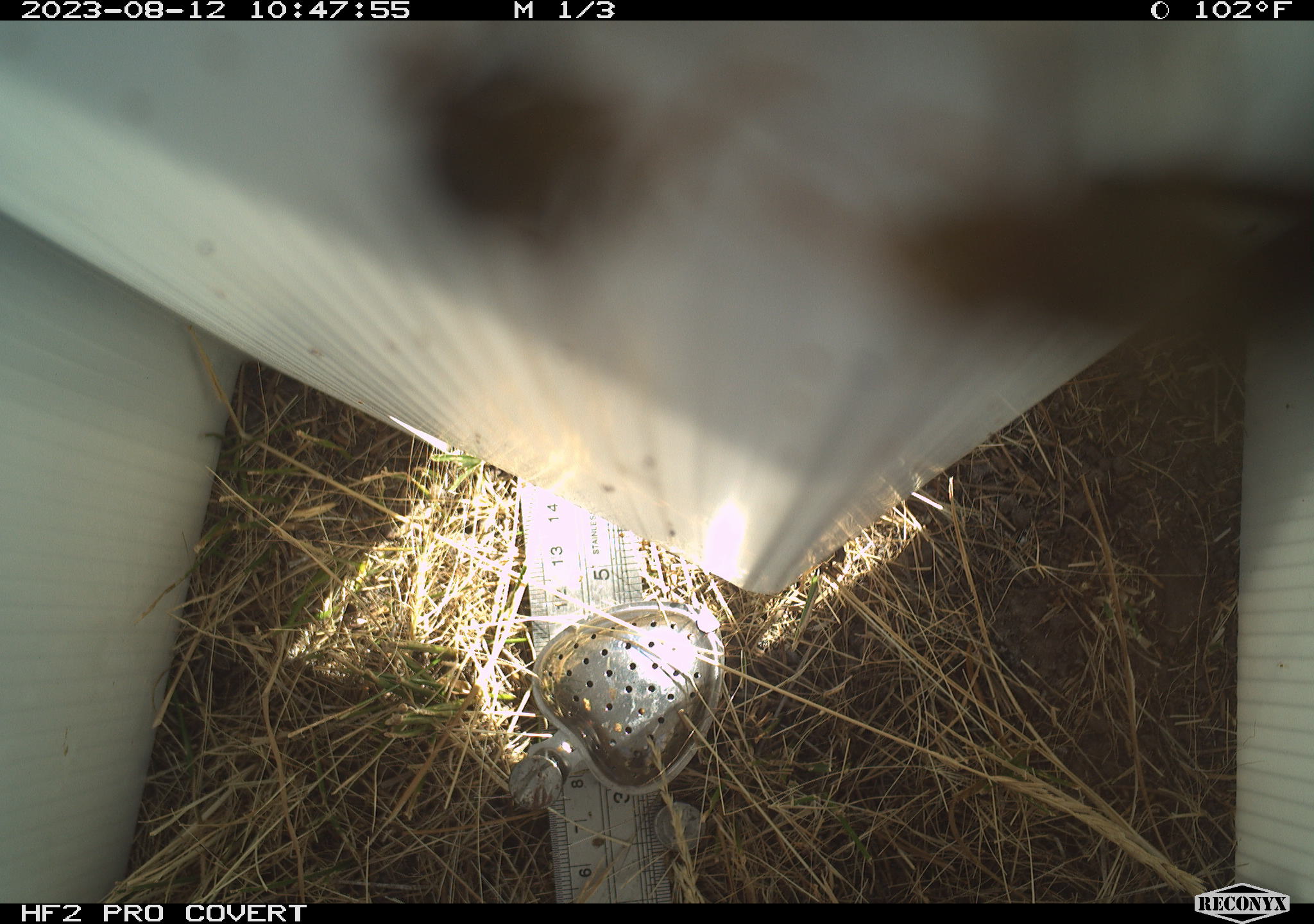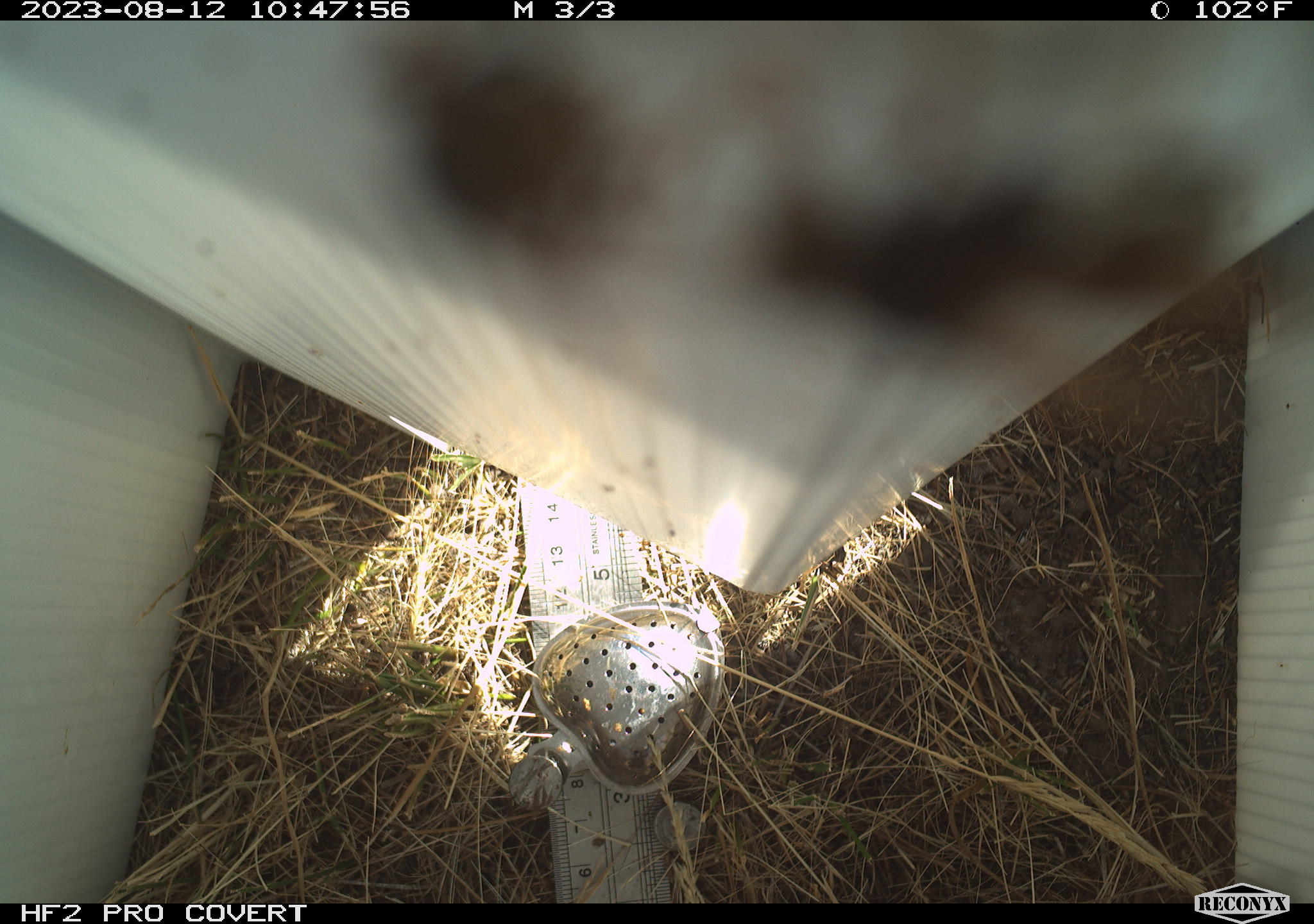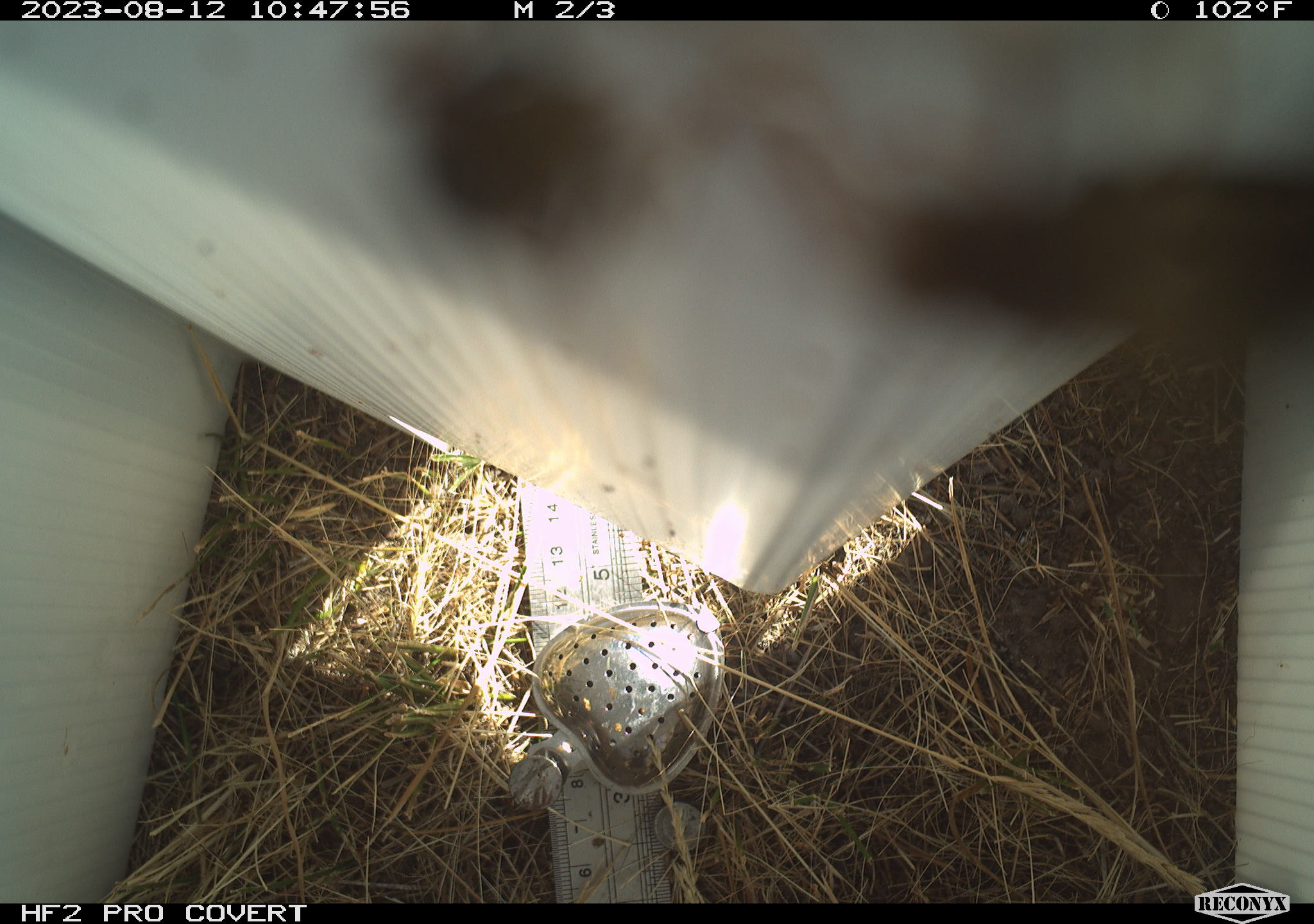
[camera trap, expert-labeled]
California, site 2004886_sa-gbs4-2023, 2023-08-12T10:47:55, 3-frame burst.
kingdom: Animalia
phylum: Arthropoda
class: Insecta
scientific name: Insecta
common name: insect